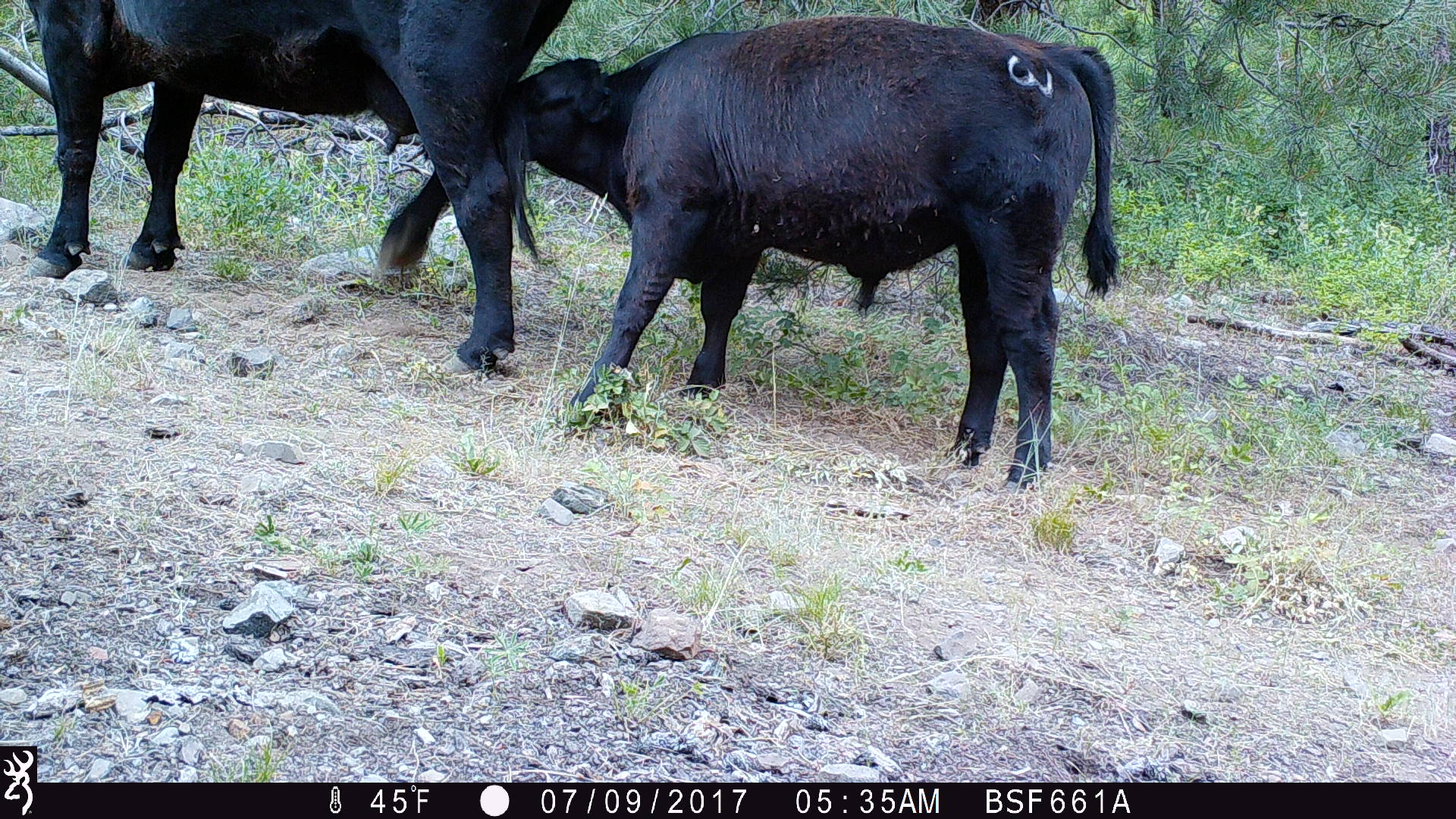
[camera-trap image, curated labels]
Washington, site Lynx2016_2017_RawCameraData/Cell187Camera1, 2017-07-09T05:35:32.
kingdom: Animalia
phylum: Chordata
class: Mammalia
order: Artiodactyla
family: Bovidae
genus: Bos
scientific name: Bos taurus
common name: domestic cattle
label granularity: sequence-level